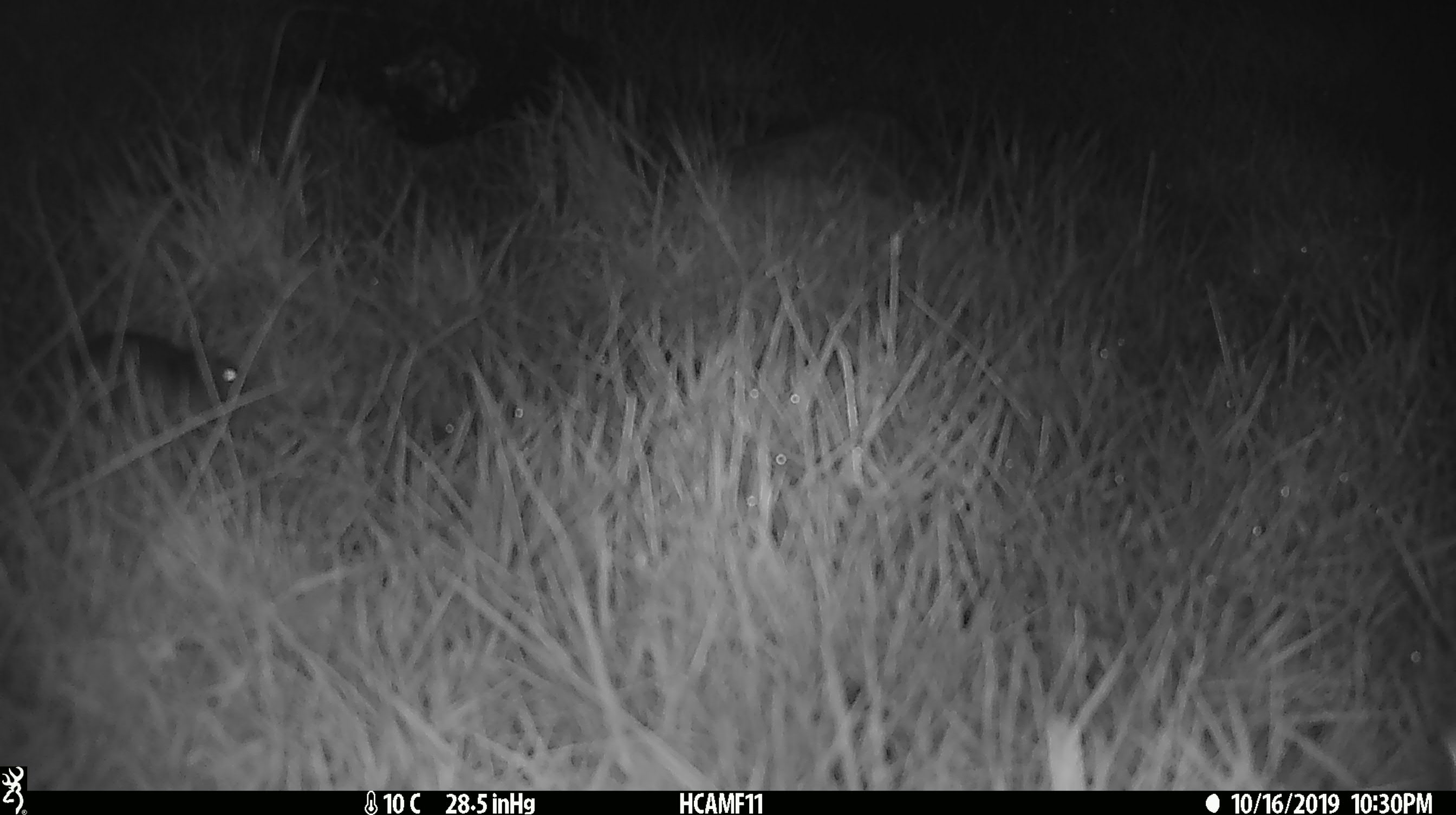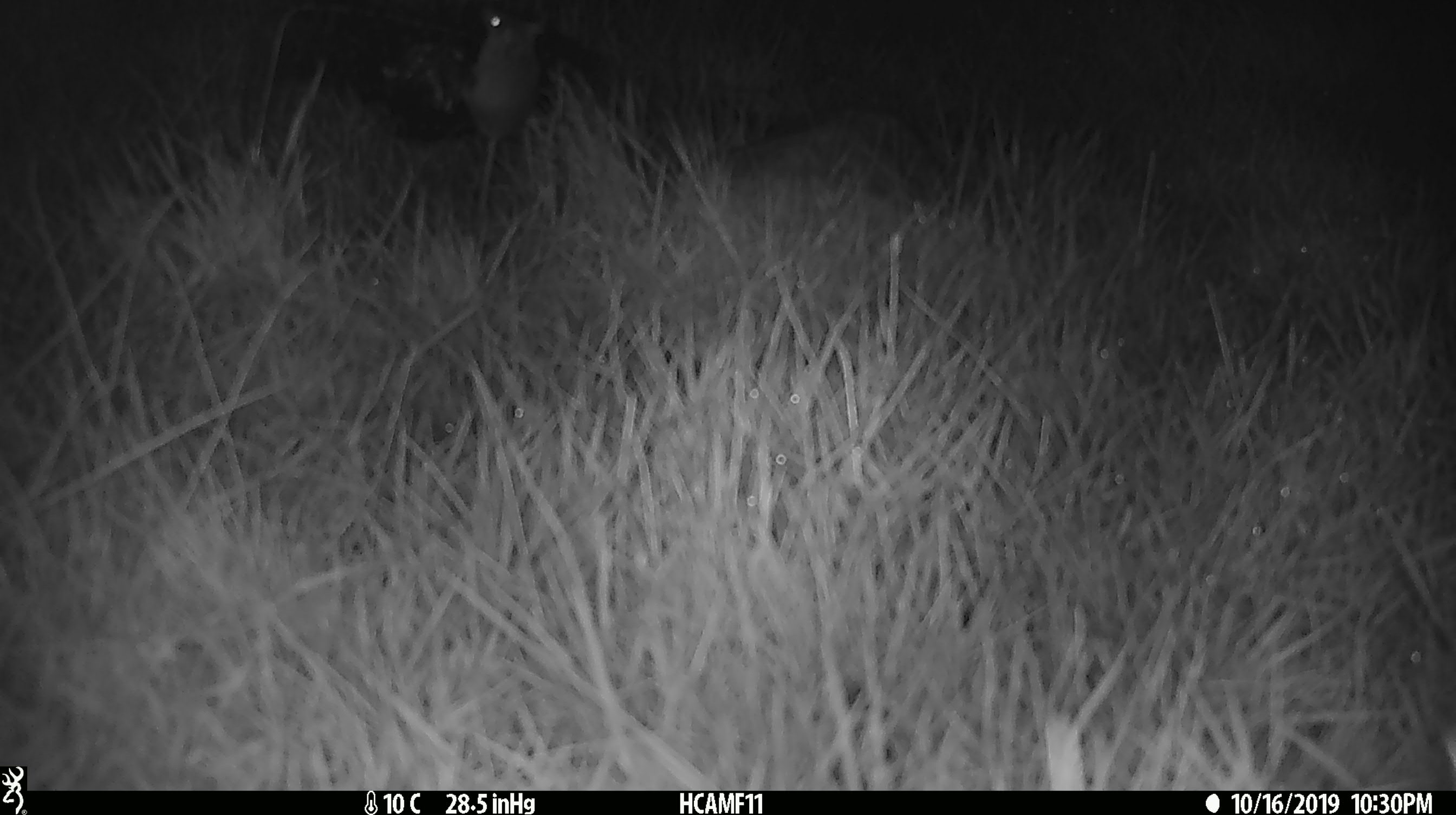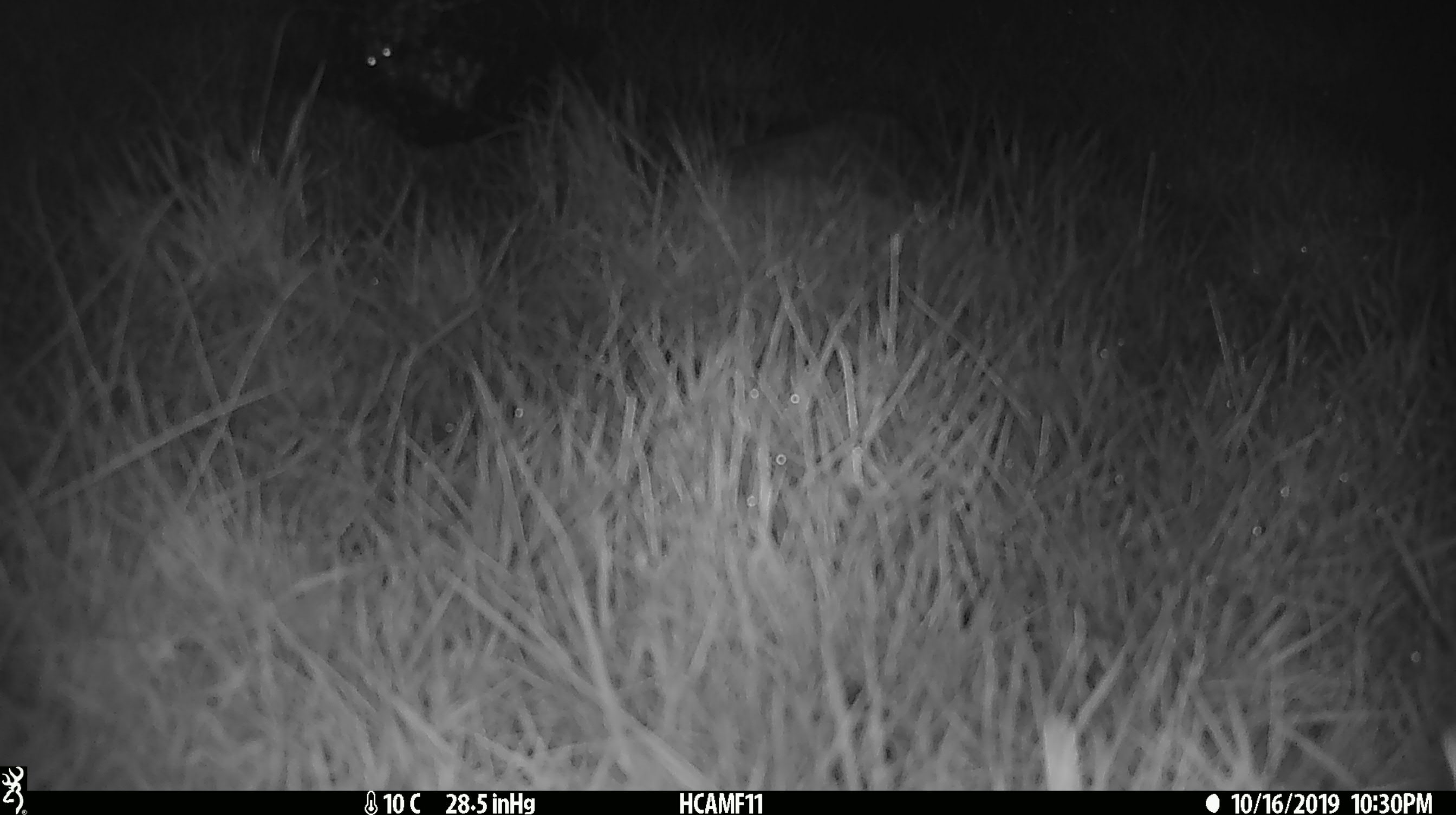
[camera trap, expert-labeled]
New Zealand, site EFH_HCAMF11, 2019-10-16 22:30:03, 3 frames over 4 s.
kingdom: Animalia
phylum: Chordata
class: Mammalia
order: Rodentia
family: Muridae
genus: Mus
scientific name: Mus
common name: mouse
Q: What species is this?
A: Mouse (Mus).